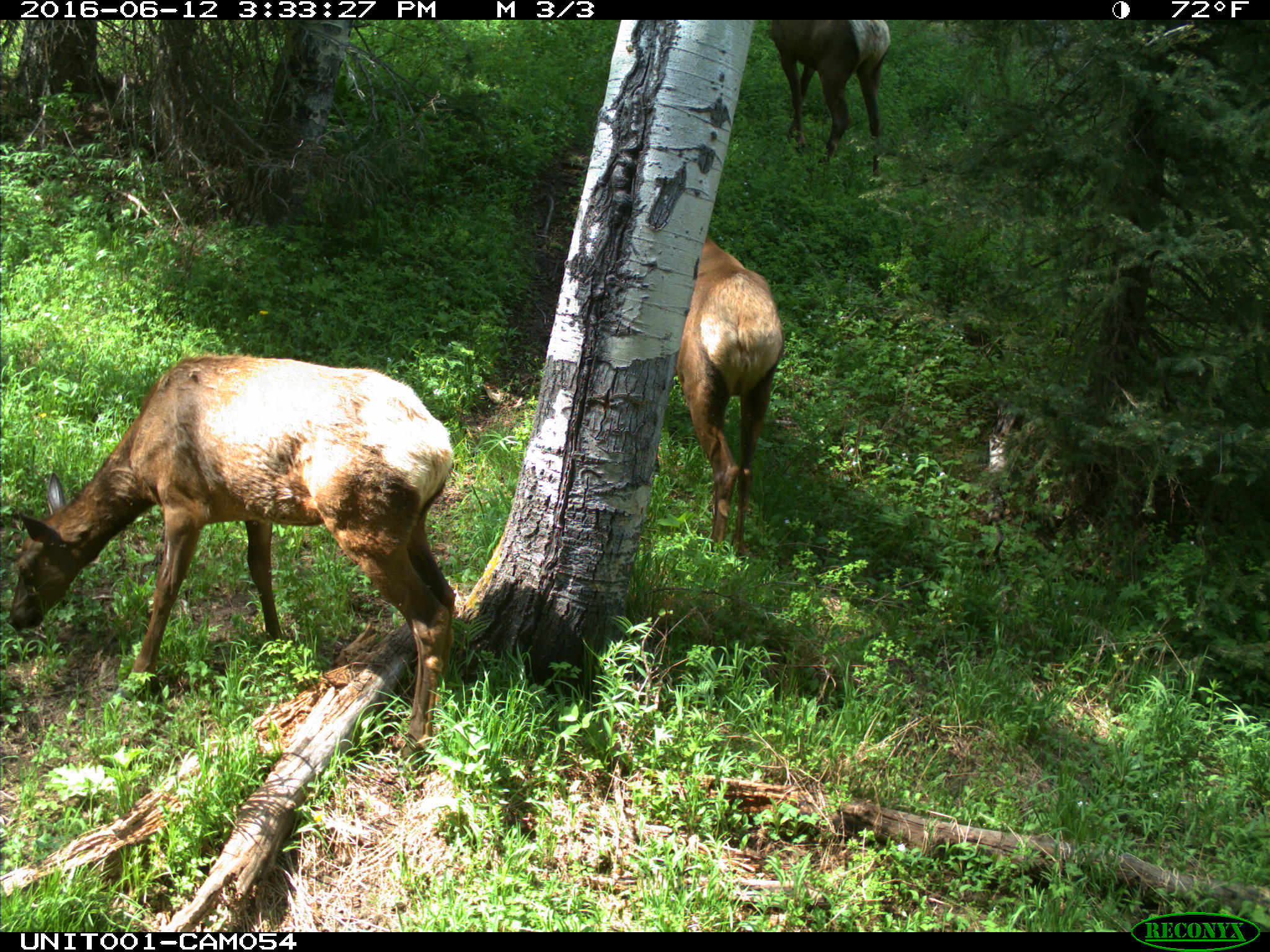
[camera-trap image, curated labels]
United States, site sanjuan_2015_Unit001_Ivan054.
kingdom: Animalia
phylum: Chordata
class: Mammalia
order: Artiodactyla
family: Cervidae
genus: Cervus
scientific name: Cervus elaphus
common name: red deer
Cervus elaphus (red deer).